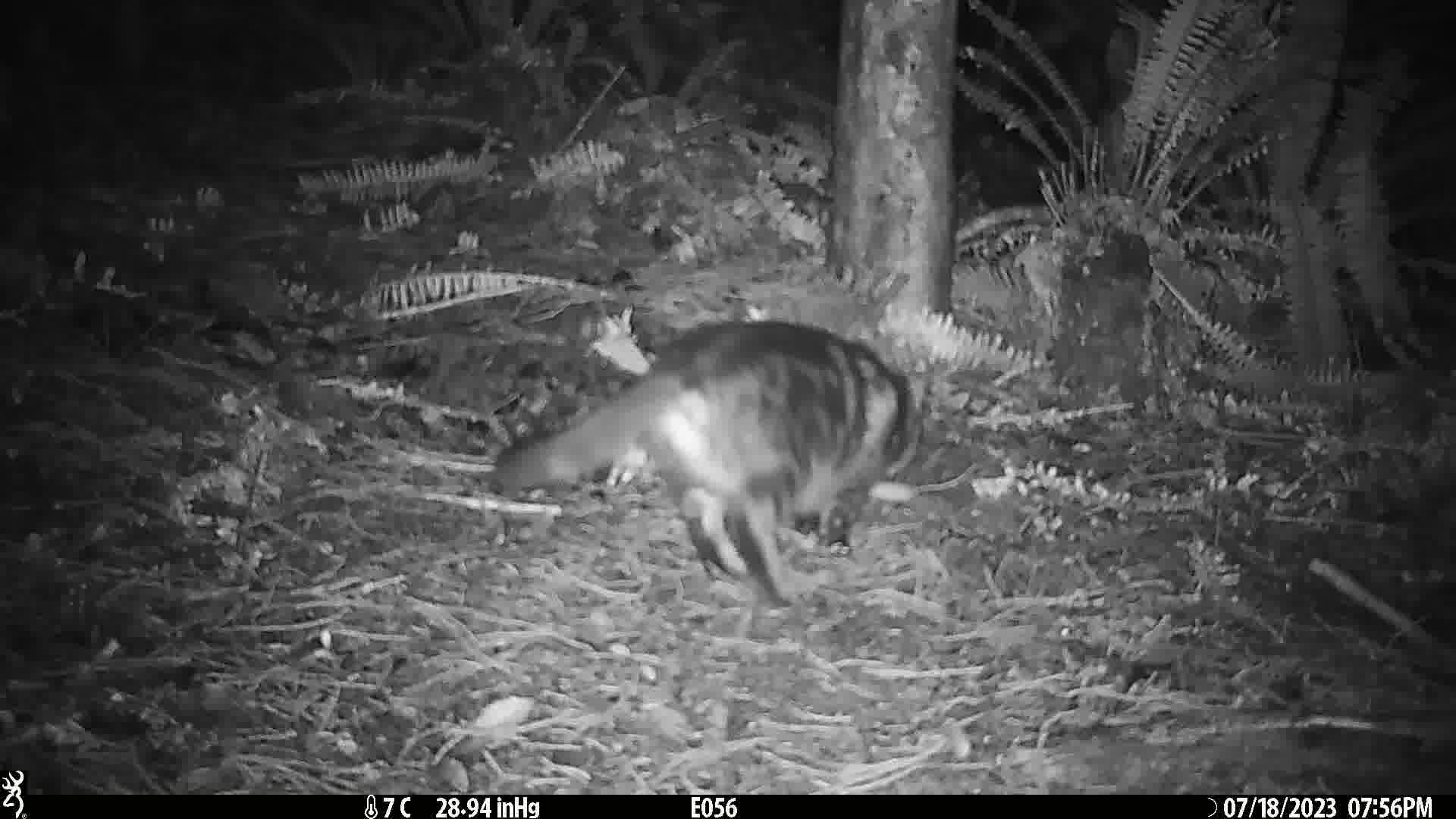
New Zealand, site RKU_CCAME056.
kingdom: Animalia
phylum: Chordata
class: Mammalia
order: Carnivora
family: Felidae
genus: Felis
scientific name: Felis catus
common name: domestic cat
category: cat